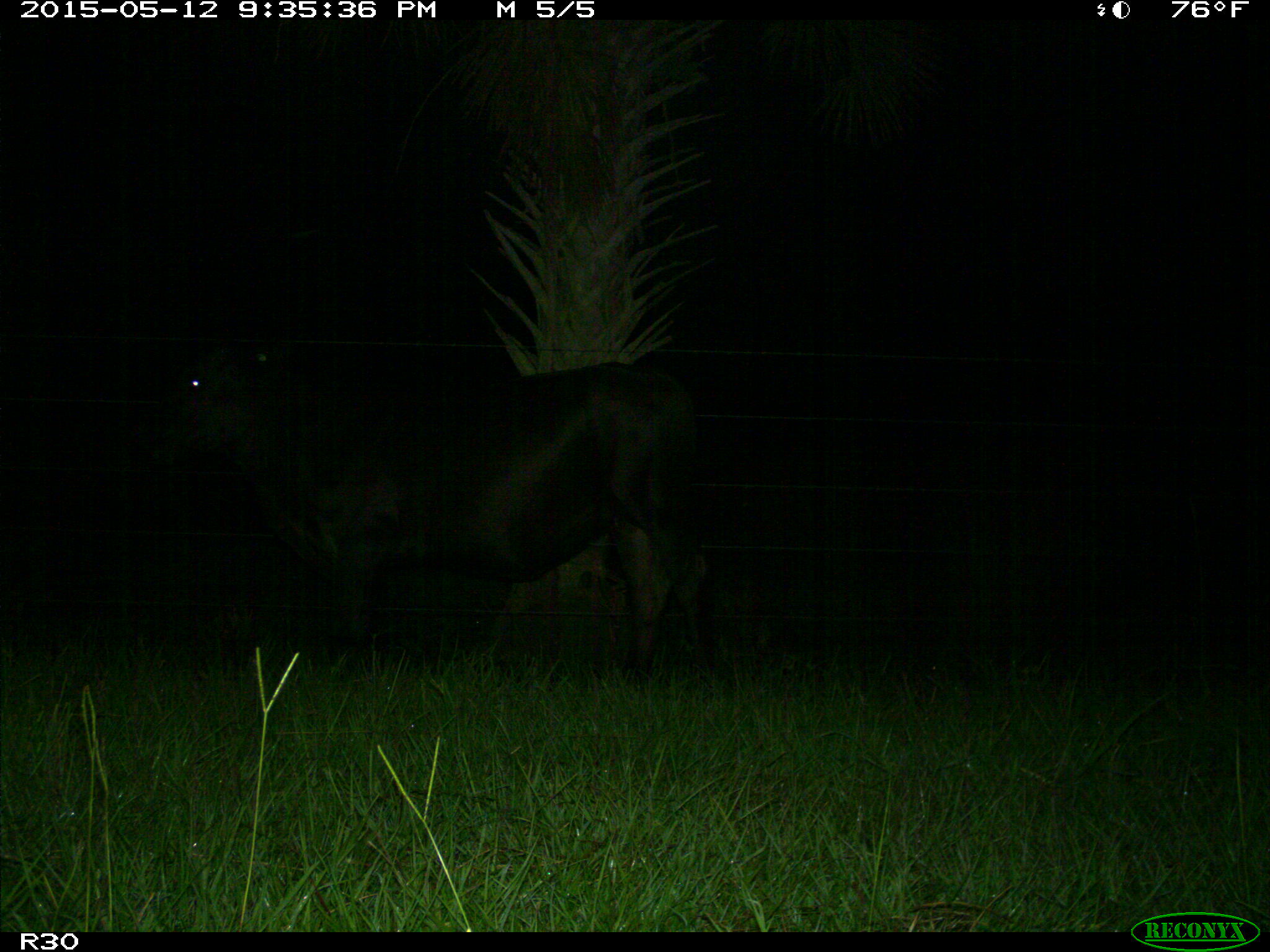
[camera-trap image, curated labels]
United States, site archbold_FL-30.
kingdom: Animalia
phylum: Chordata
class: Mammalia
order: Artiodactyla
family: Bovidae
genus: Bos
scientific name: Bos taurus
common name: domestic cow